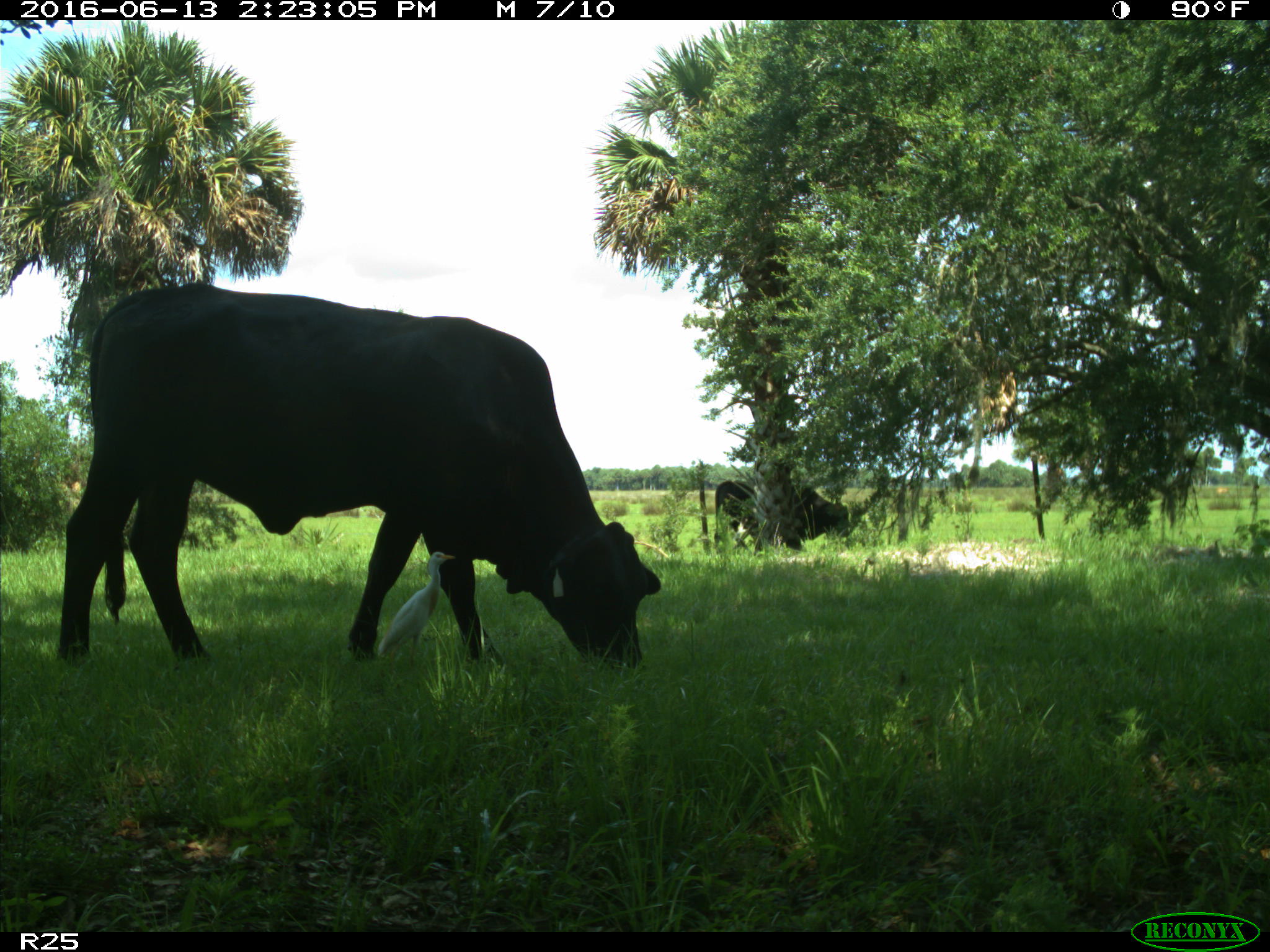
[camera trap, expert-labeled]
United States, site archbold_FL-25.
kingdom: Animalia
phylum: Chordata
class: Mammalia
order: Artiodactyla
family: Bovidae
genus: Bos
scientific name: Bos taurus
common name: domestic cow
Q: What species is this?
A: Bos taurus (domestic cow).